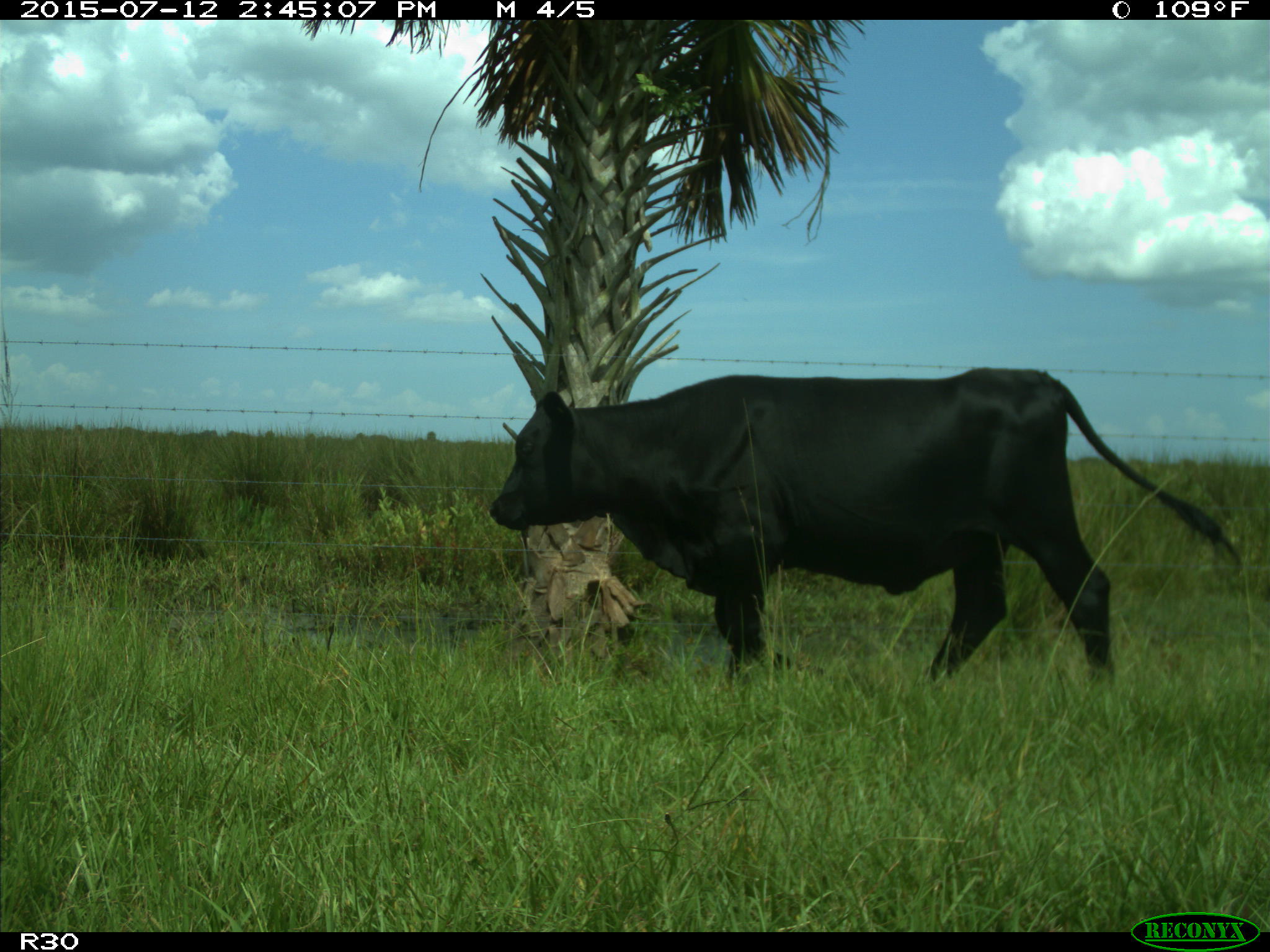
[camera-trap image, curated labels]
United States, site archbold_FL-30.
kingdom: Animalia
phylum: Chordata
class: Mammalia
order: Artiodactyla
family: Bovidae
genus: Bos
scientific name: Bos taurus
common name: domestic cow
Bos taurus (domestic cow).